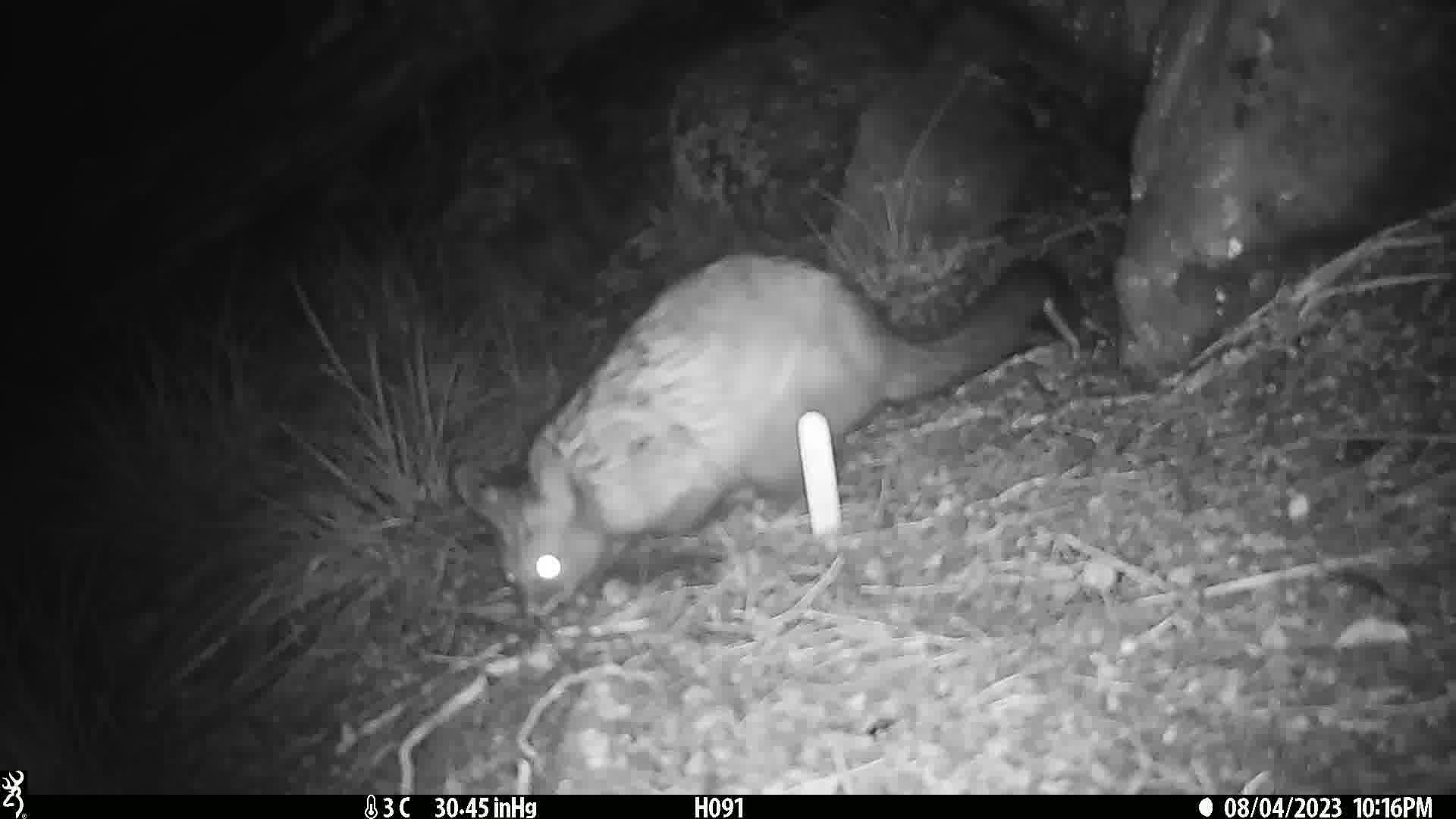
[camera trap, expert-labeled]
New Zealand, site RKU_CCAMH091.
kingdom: Animalia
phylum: Chordata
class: Mammalia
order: Diprotodontia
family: Phalangeridae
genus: Trichosurus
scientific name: Trichosurus vulpecula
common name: common brushtail possum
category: possum